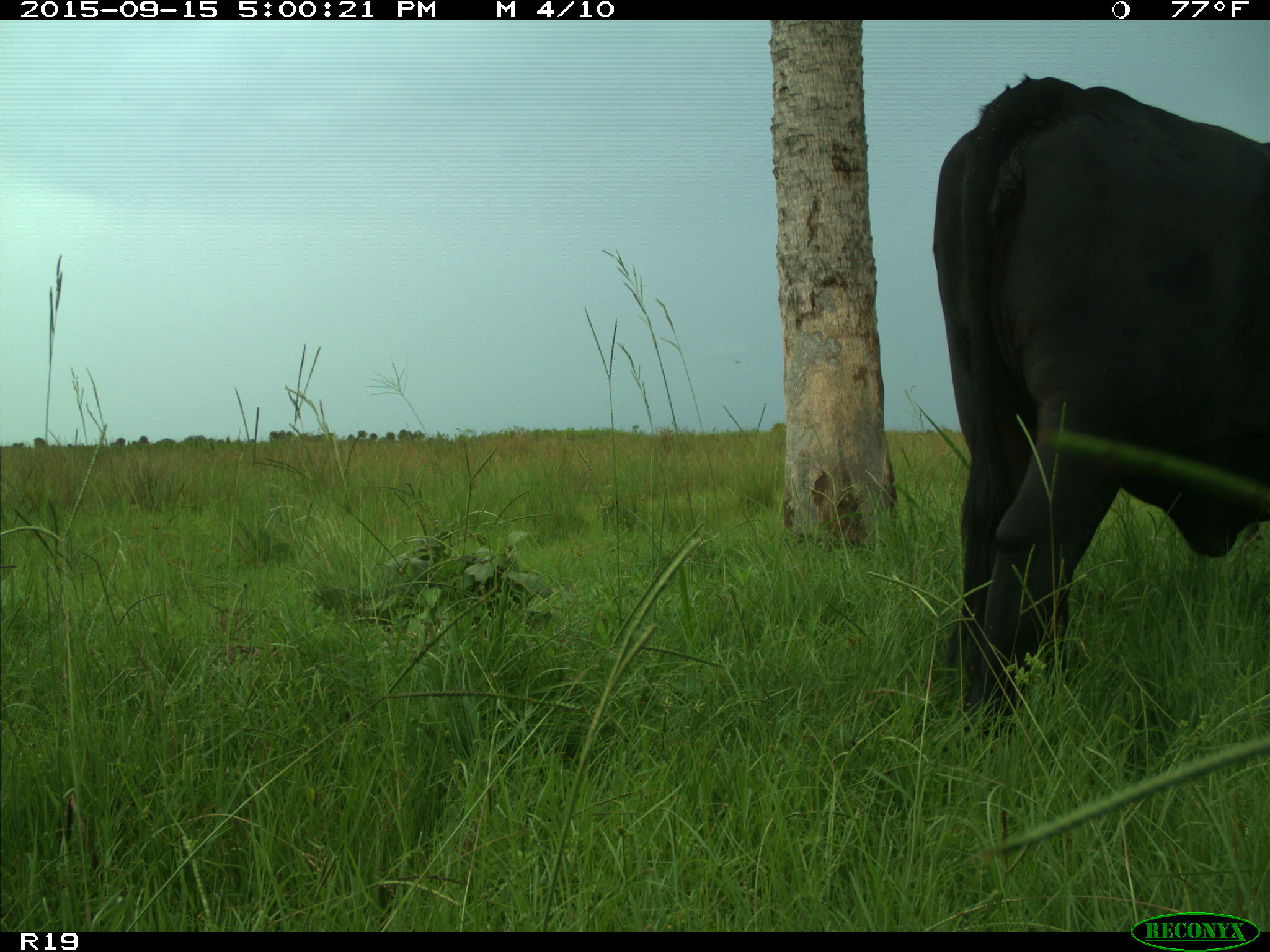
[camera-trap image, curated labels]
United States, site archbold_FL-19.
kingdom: Animalia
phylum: Chordata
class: Mammalia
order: Artiodactyla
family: Bovidae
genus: Bos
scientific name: Bos taurus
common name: domestic cow